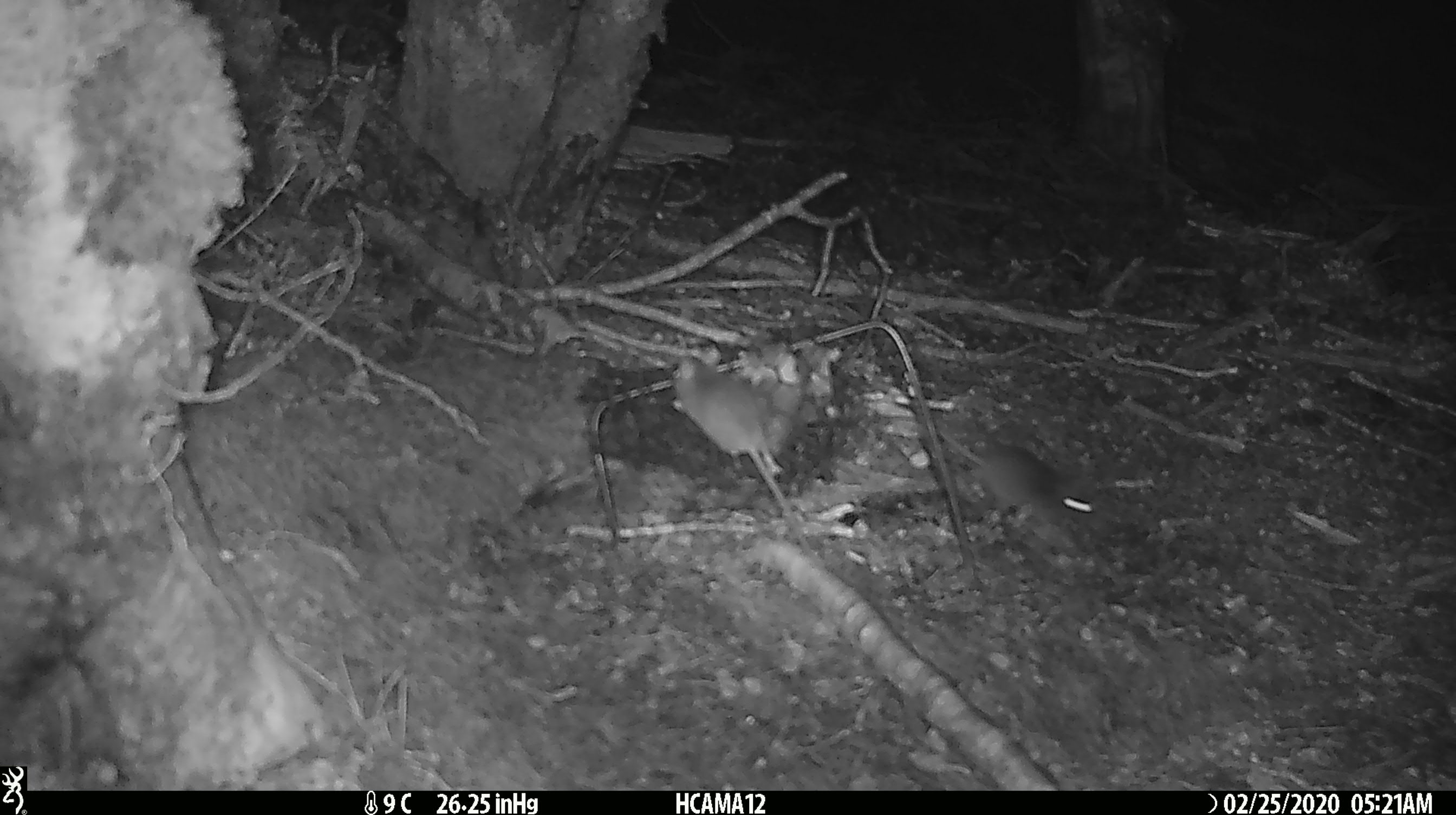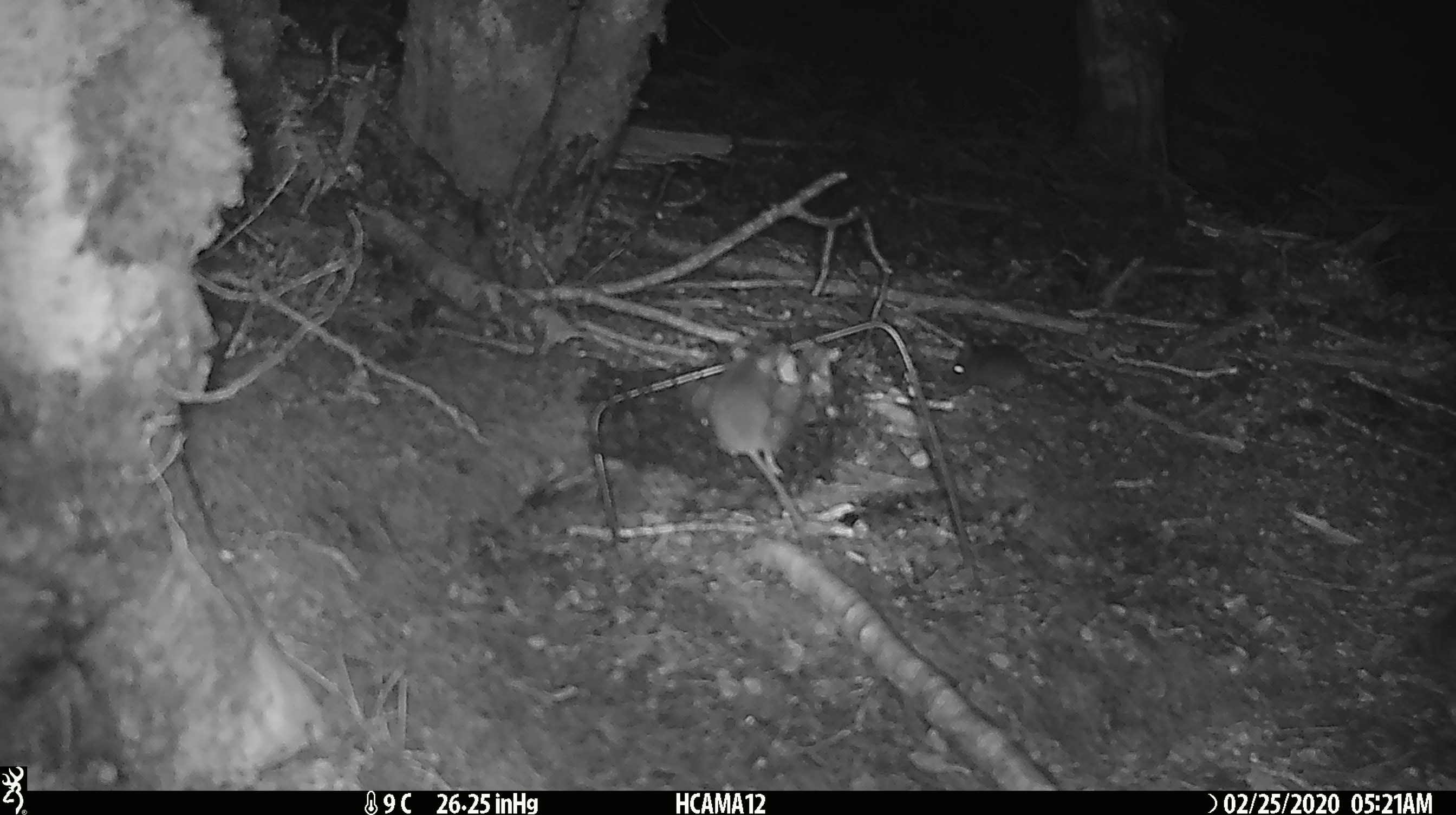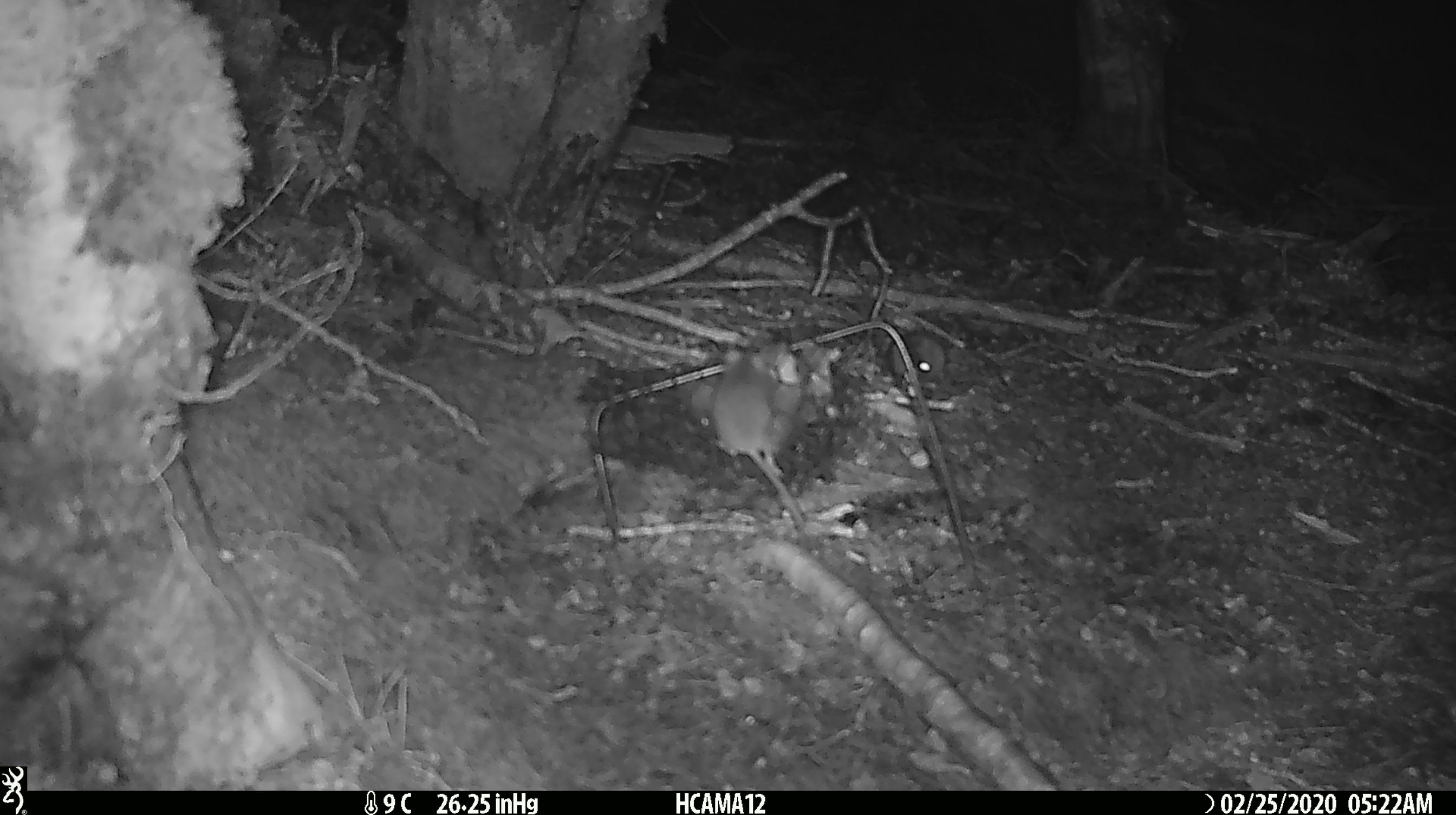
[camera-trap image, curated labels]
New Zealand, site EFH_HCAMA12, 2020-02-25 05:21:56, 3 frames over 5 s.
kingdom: Animalia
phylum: Chordata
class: Mammalia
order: Rodentia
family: Muridae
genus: Mus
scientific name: Mus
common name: mouse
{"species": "mouse (Mus)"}